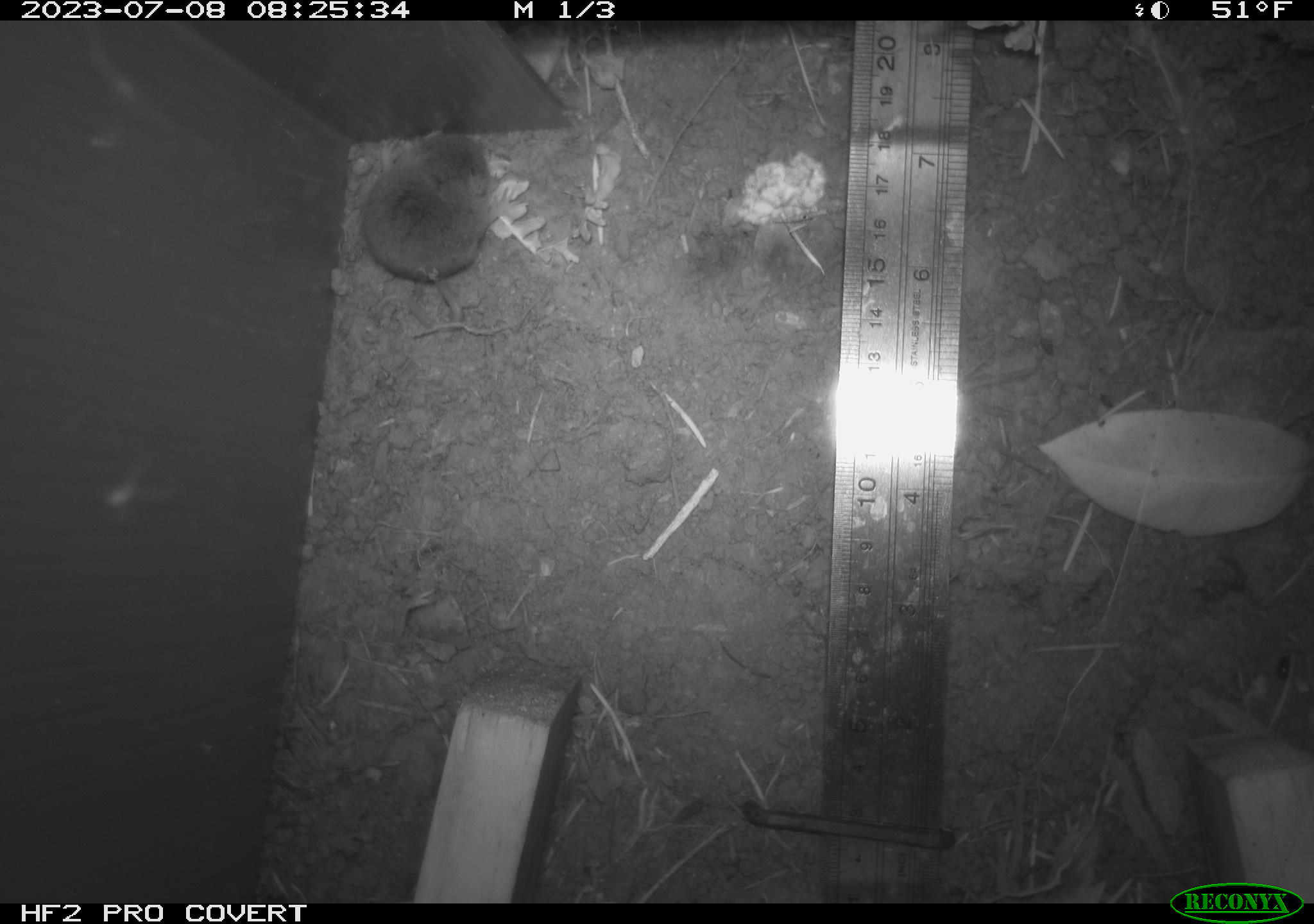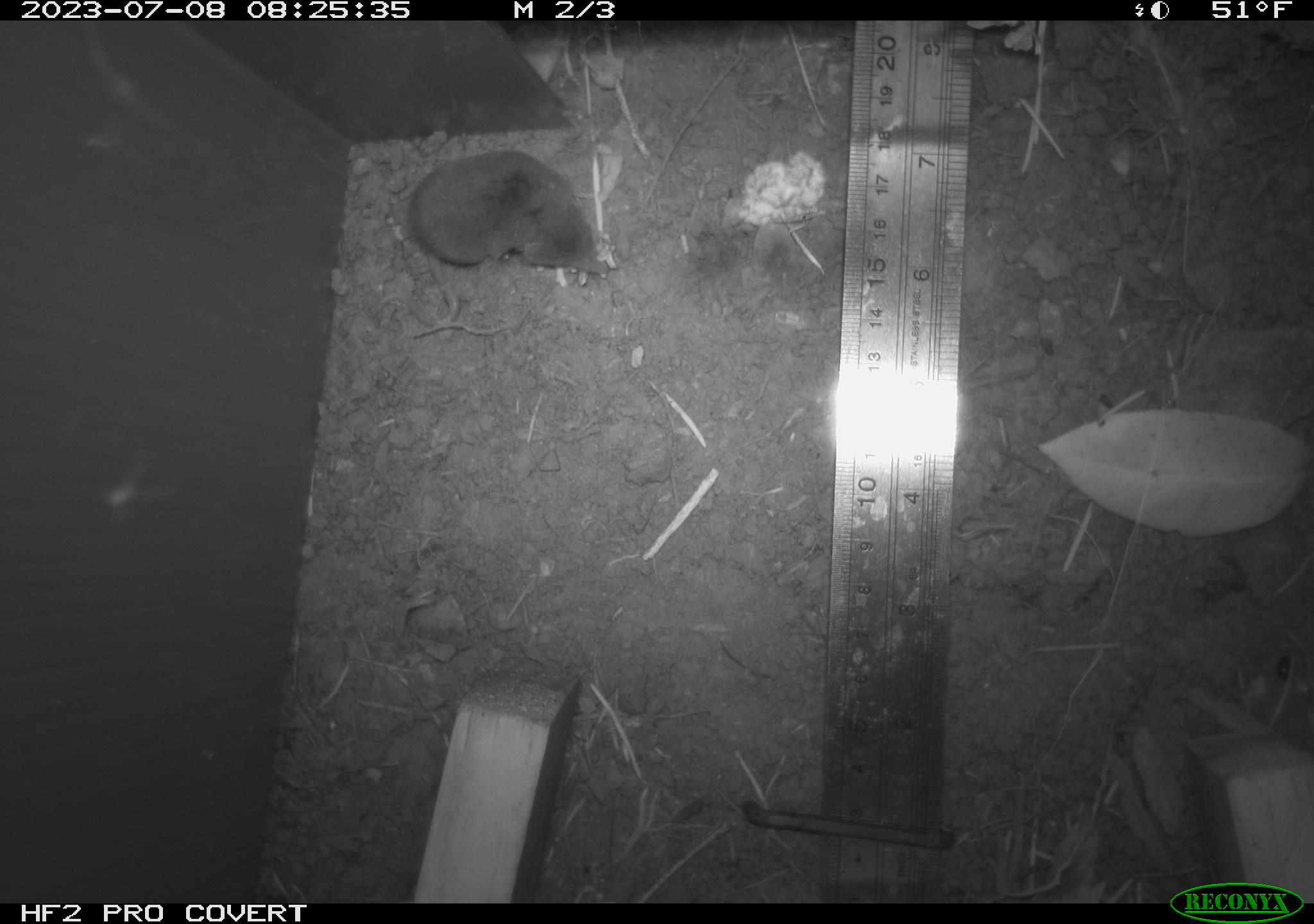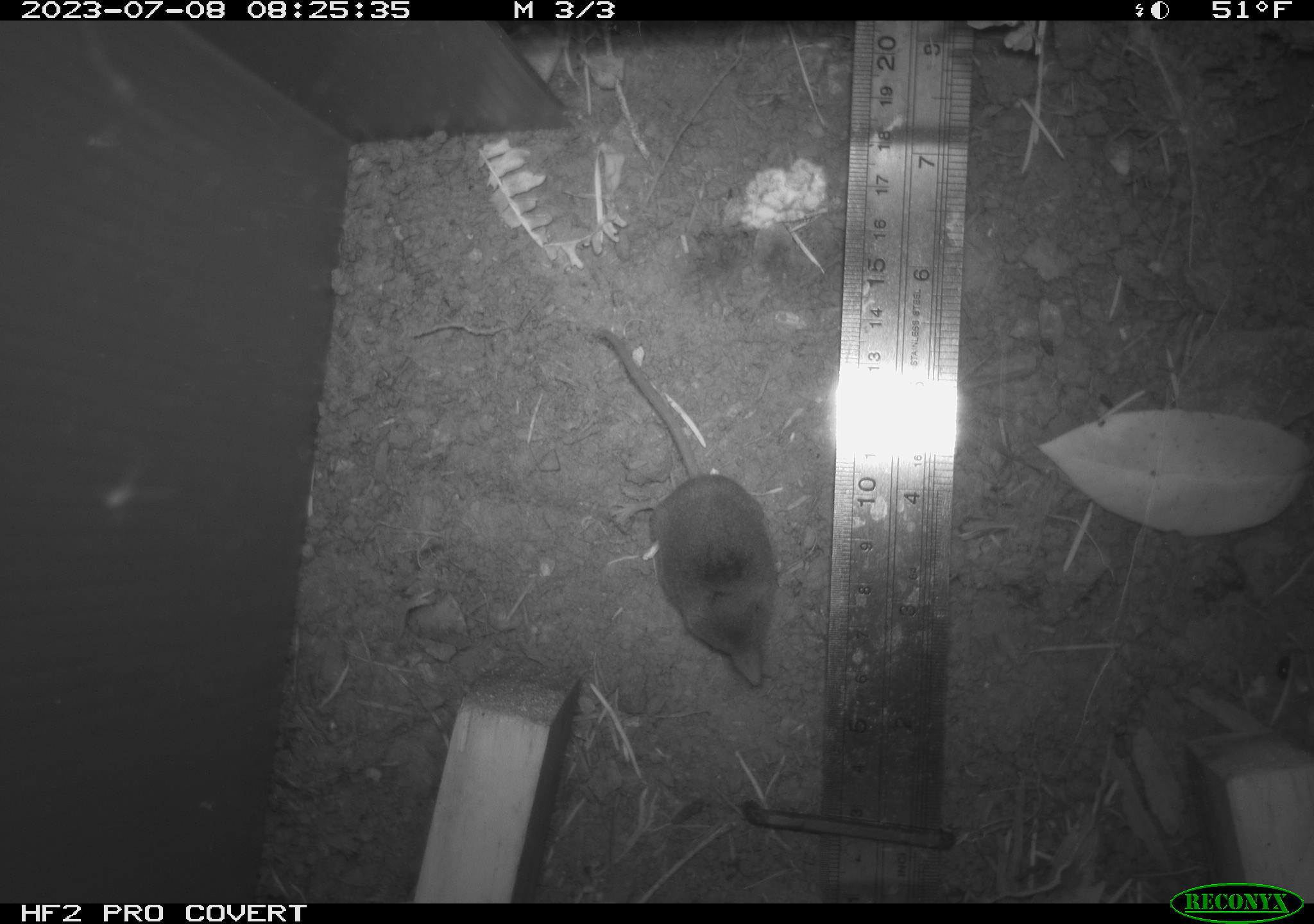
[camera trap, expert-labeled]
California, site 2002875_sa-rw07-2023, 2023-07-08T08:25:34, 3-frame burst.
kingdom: Animalia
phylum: Chordata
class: Mammalia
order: Eulipotyphla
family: Soricidae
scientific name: Soricidae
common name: shrews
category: soricidae family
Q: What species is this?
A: Soricidae family (shrews) (Soricidae).